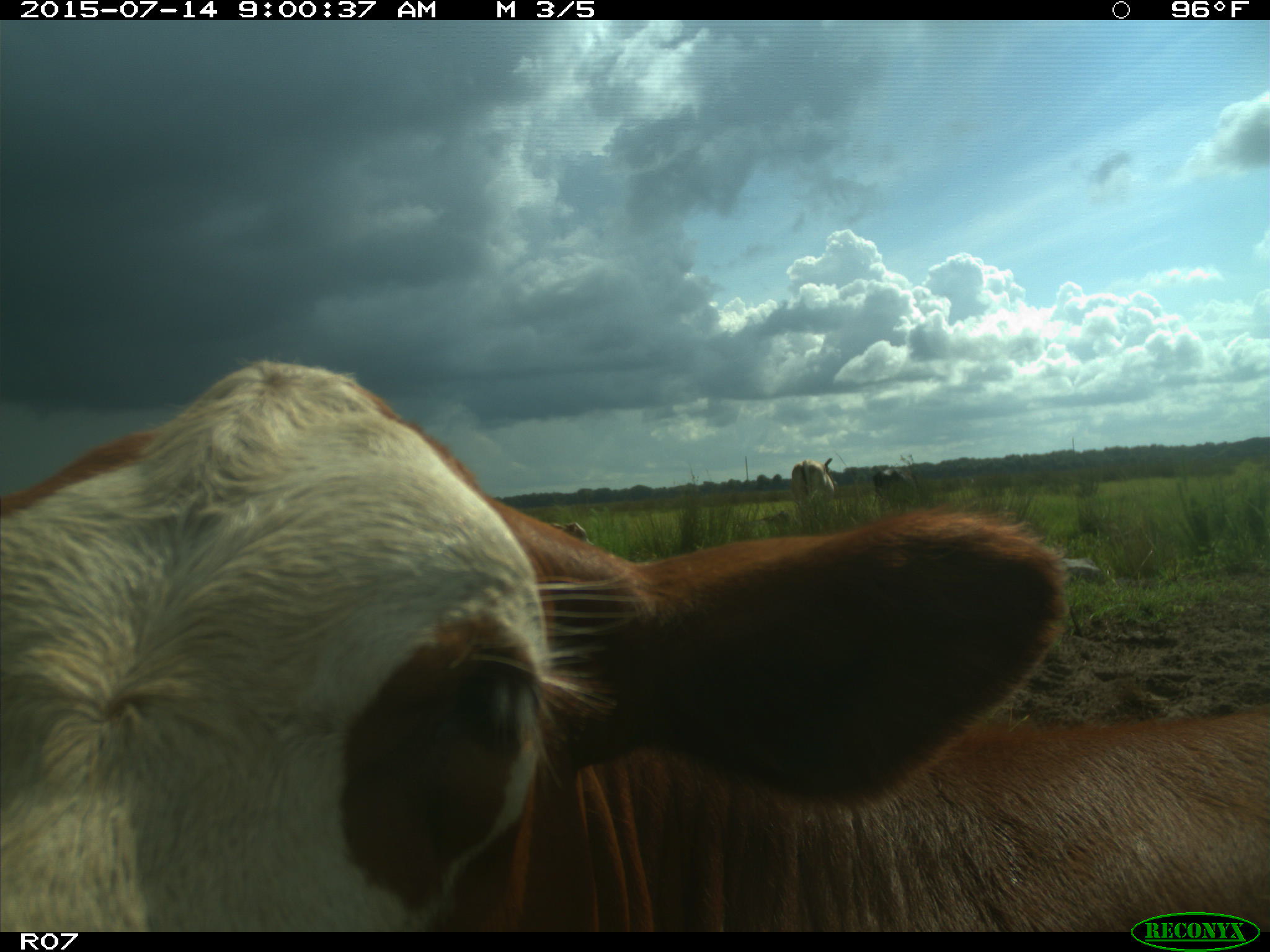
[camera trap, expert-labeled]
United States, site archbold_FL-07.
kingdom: Animalia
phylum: Chordata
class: Mammalia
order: Artiodactyla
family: Bovidae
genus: Bos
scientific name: Bos taurus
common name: domestic cow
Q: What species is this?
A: Bos taurus (domestic cow).